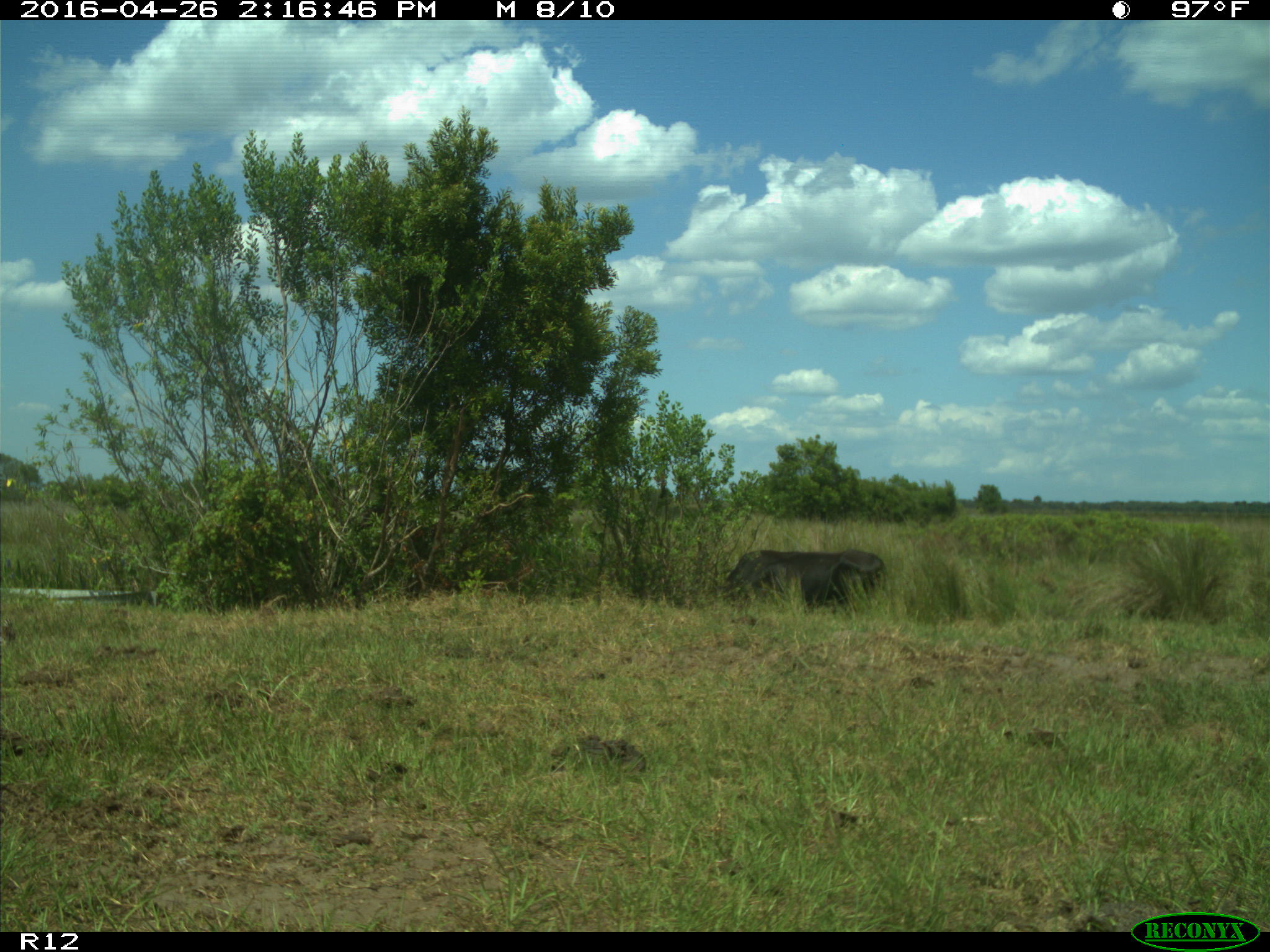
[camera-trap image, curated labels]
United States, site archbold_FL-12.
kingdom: Animalia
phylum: Chordata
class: Mammalia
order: Artiodactyla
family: Bovidae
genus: Bos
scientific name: Bos taurus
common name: domestic cow